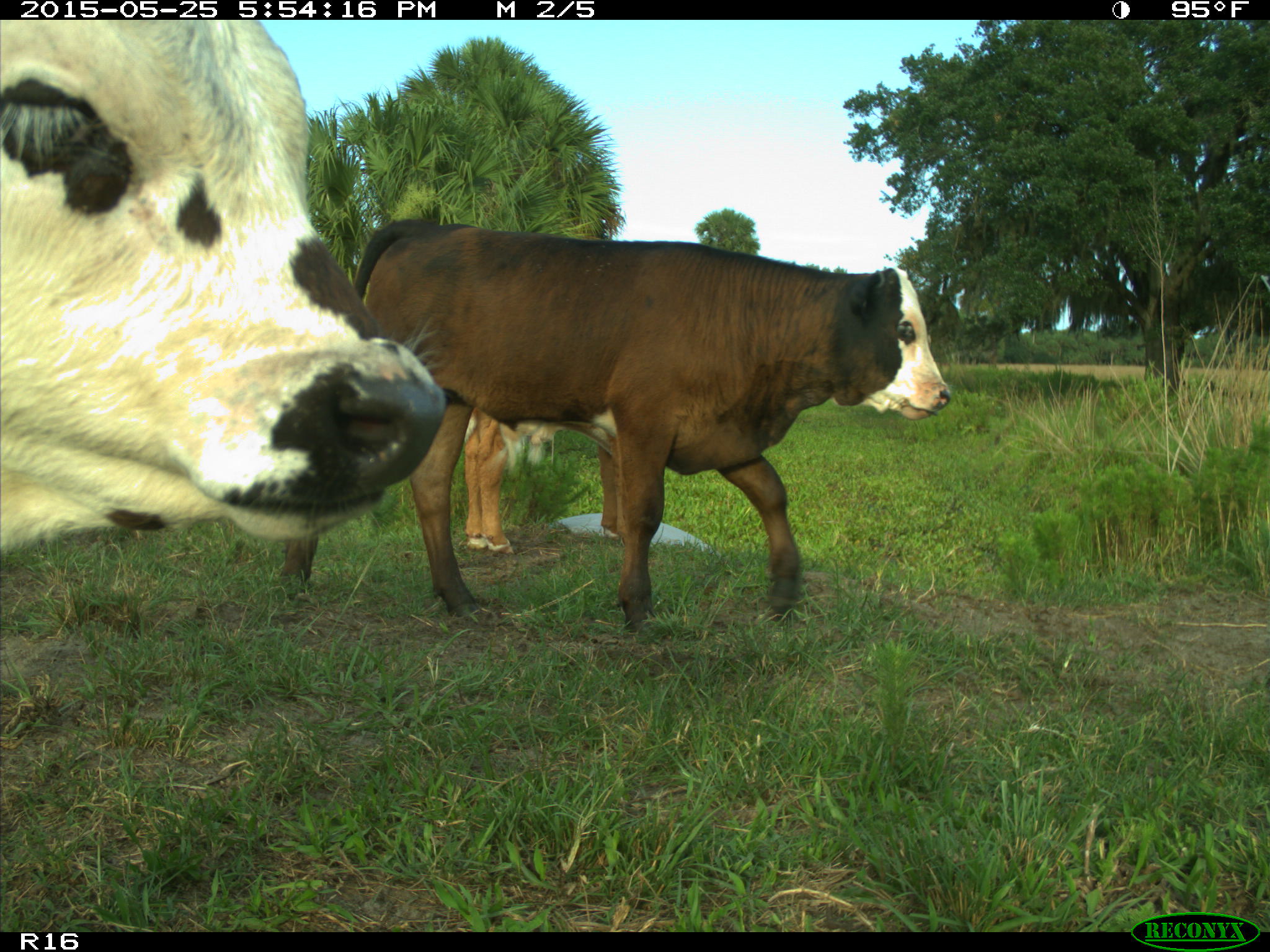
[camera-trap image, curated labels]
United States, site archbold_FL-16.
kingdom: Animalia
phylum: Chordata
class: Mammalia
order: Artiodactyla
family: Bovidae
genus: Bos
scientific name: Bos taurus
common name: domestic cow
Bos taurus (domestic cow).